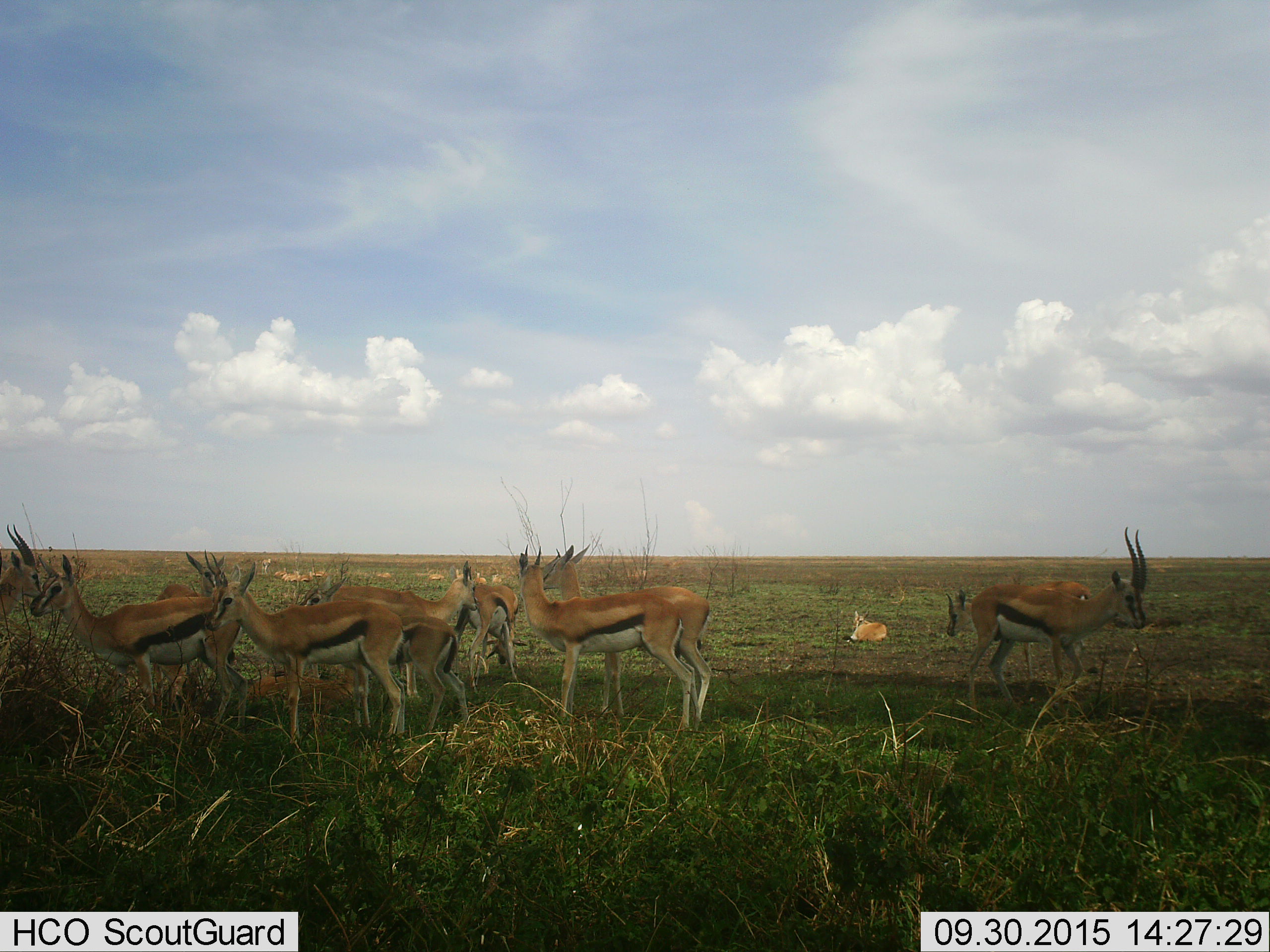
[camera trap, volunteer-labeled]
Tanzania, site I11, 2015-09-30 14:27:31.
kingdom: Animalia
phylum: Chordata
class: Mammalia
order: Artiodactyla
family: Bovidae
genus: Eudorcas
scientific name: Eudorcas thomsonii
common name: thomson's gazelle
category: gazellethomsons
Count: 11-50.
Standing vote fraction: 86%.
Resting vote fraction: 100%.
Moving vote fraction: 57%.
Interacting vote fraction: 0%.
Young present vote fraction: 29%.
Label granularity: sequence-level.